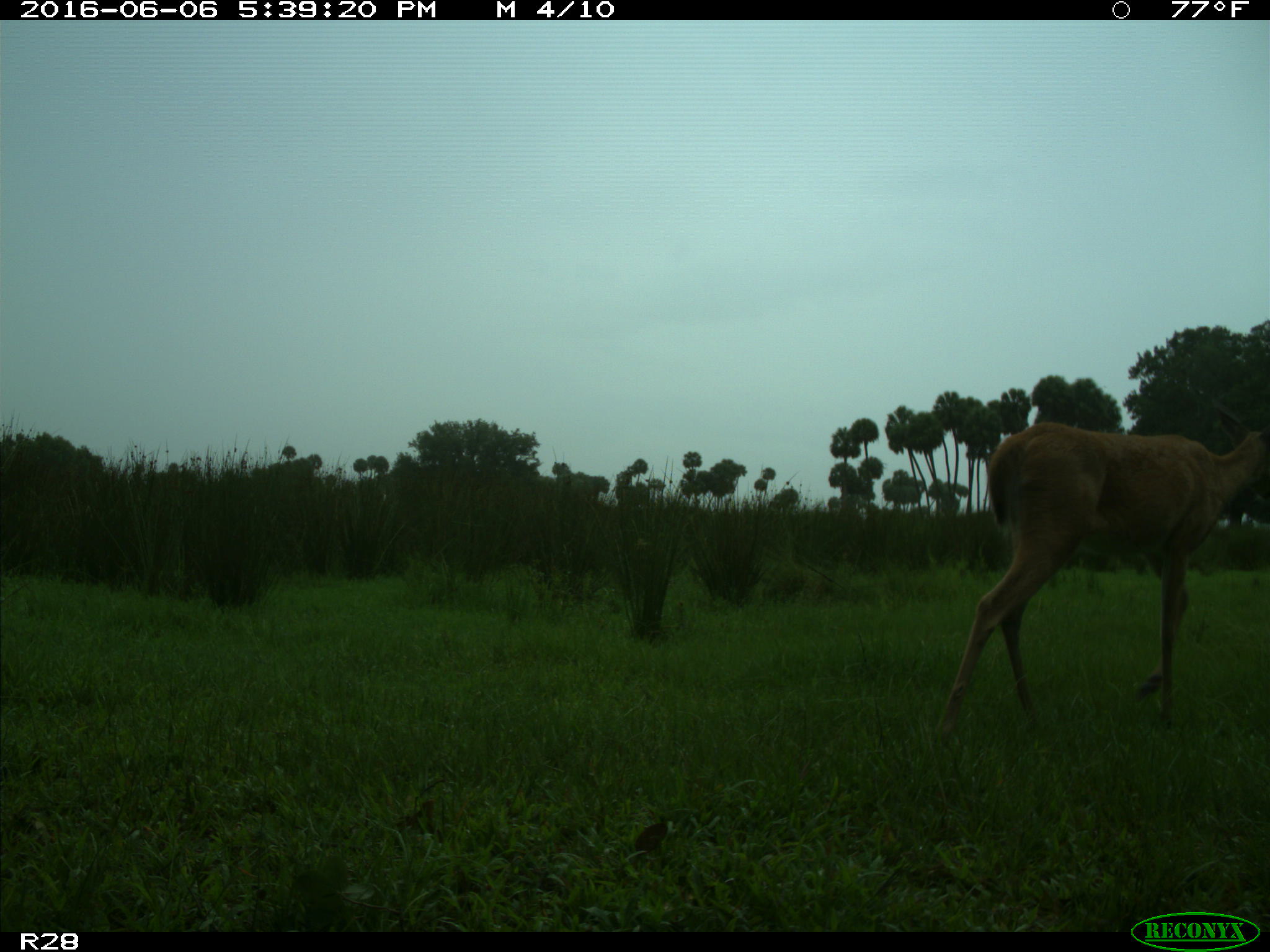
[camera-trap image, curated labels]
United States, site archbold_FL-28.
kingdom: Animalia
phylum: Chordata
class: Mammalia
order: Artiodactyla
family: Cervidae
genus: Odocoileus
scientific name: Odocoileus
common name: deer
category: unidentified deer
Unidentified deer (deer) (Odocoileus).